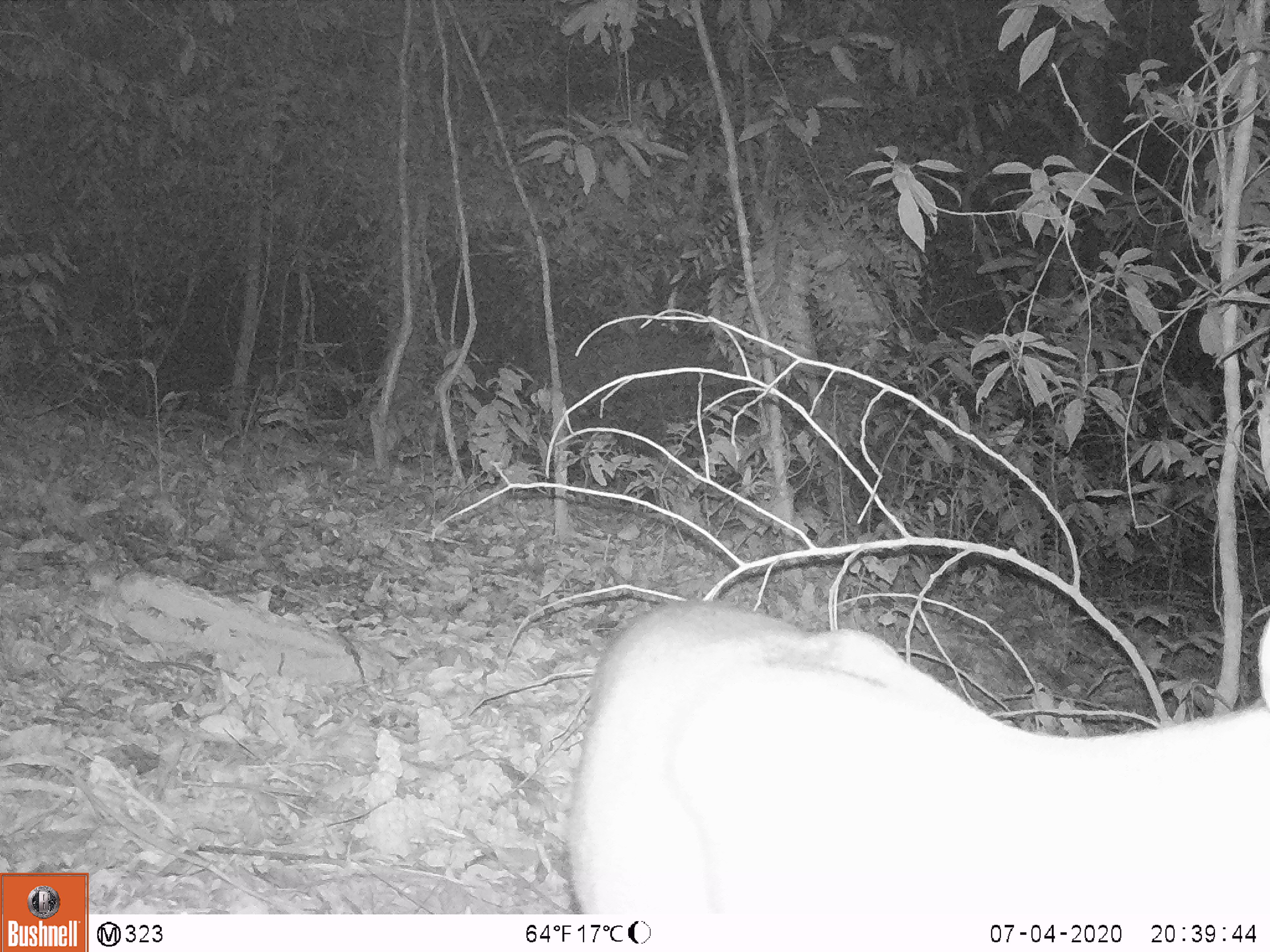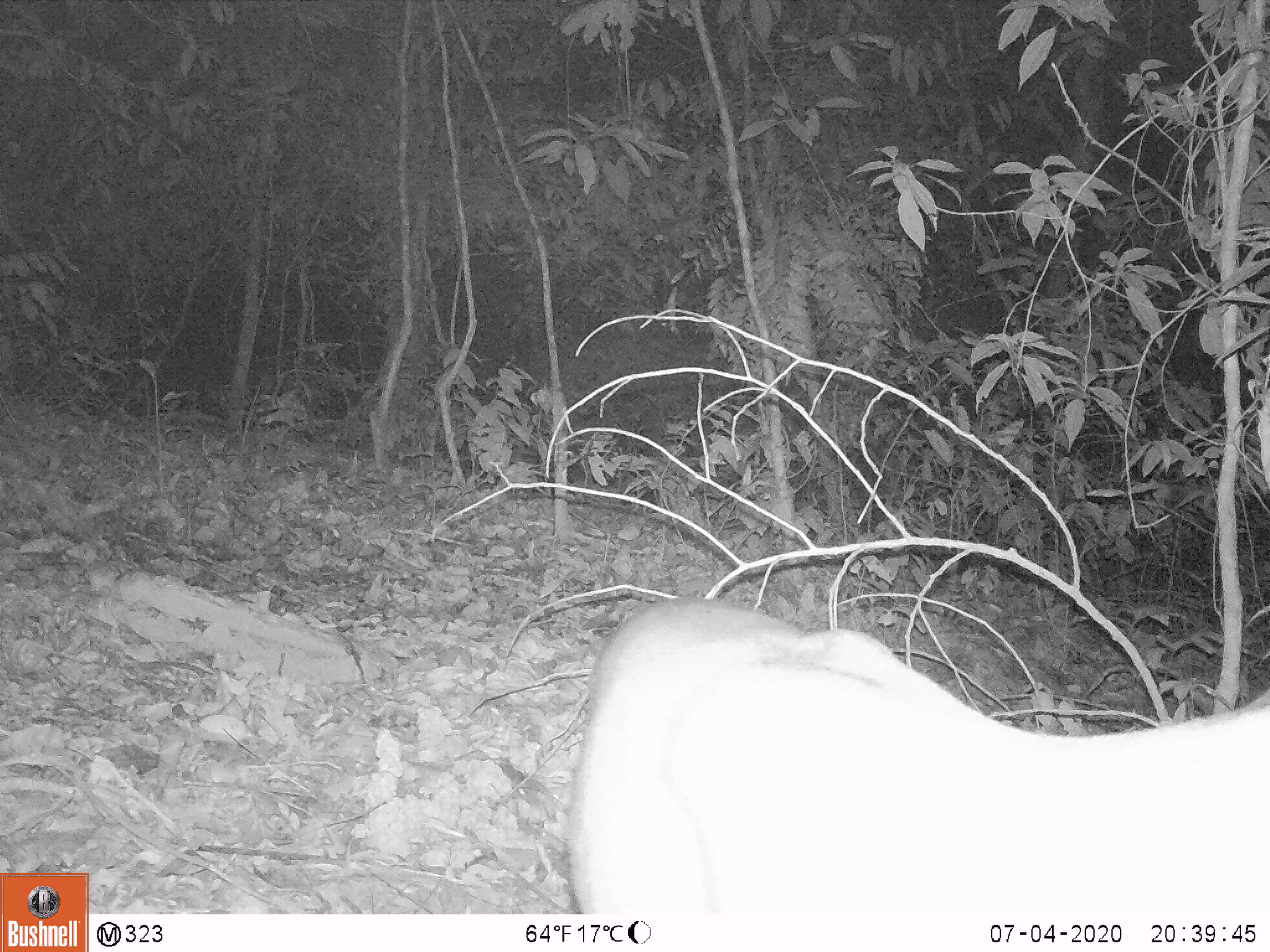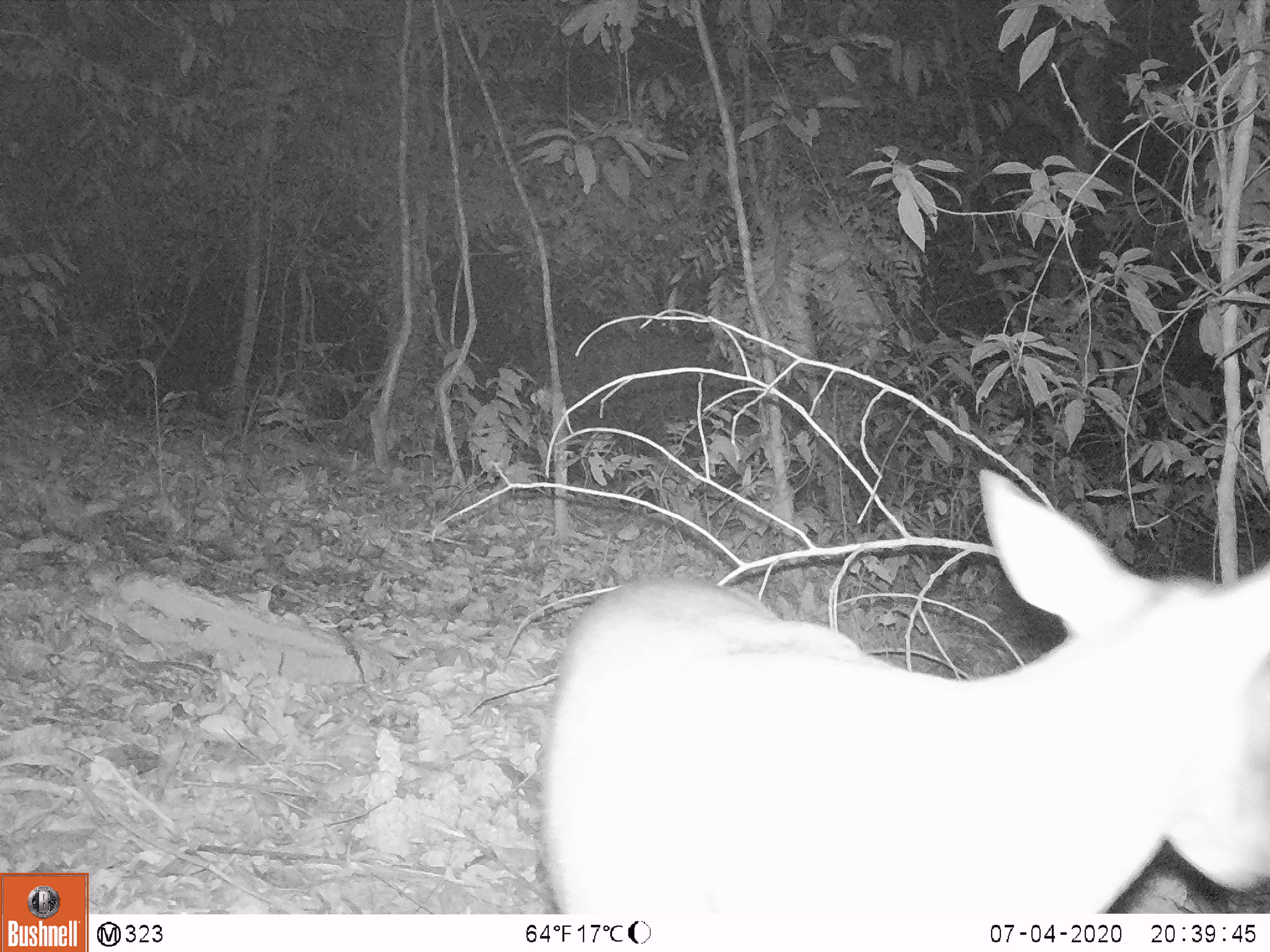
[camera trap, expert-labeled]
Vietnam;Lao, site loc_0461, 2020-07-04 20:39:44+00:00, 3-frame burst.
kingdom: Animalia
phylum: Chordata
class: Mammalia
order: Artiodactyla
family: Cervidae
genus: Muntiacus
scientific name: Muntiacus rooseveltorum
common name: roosevelt's muntjac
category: roosevelts muntjac group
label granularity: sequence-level